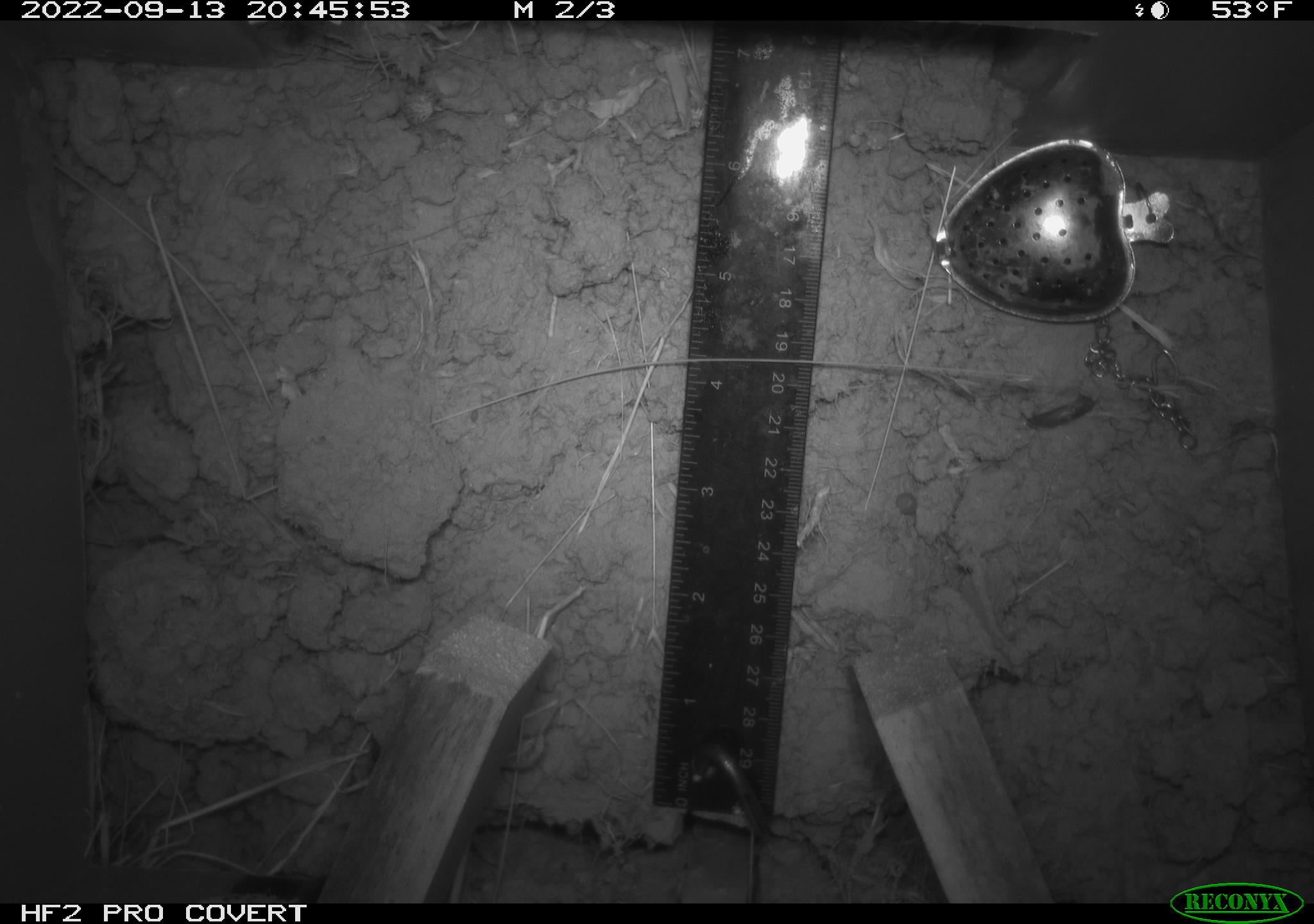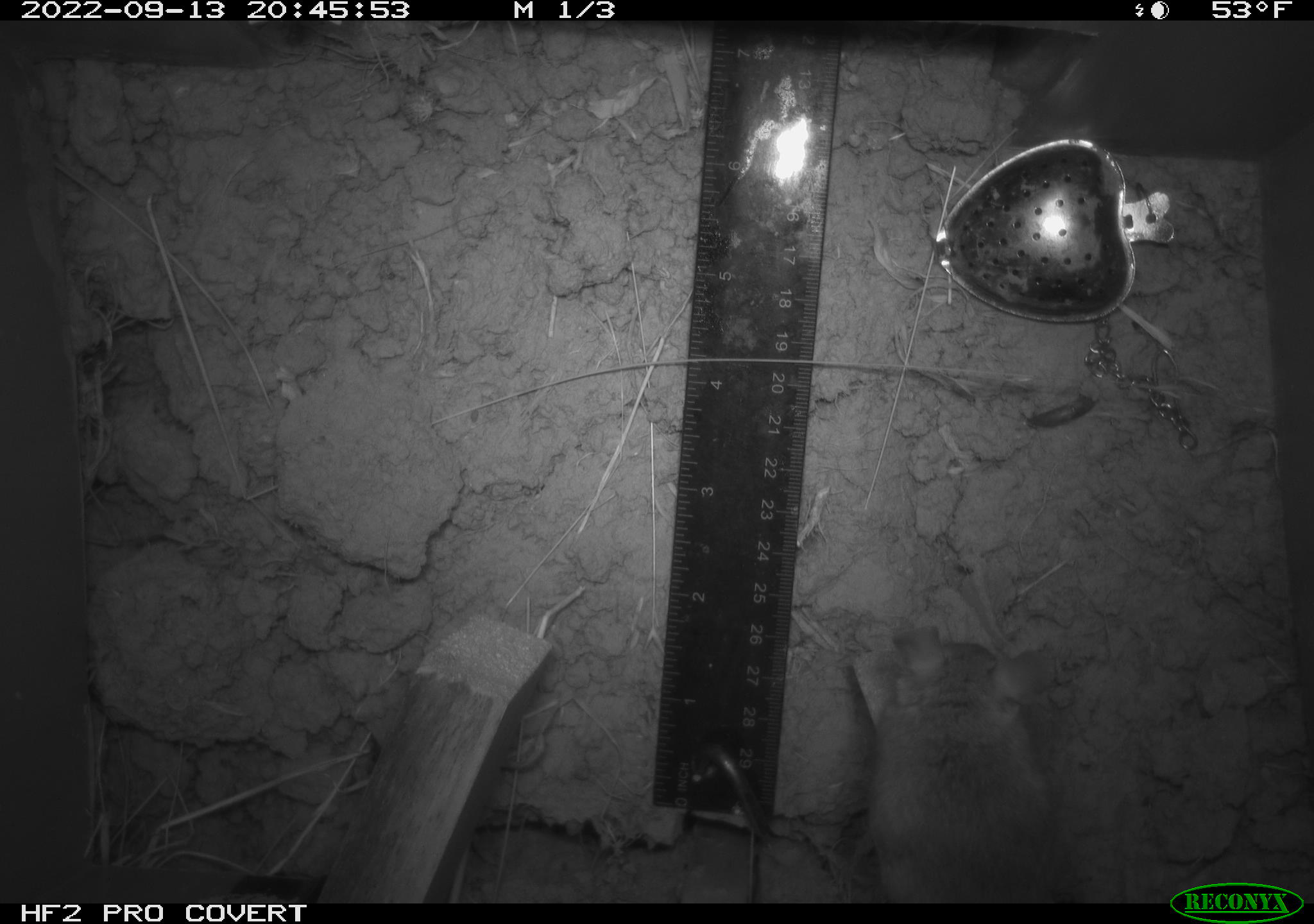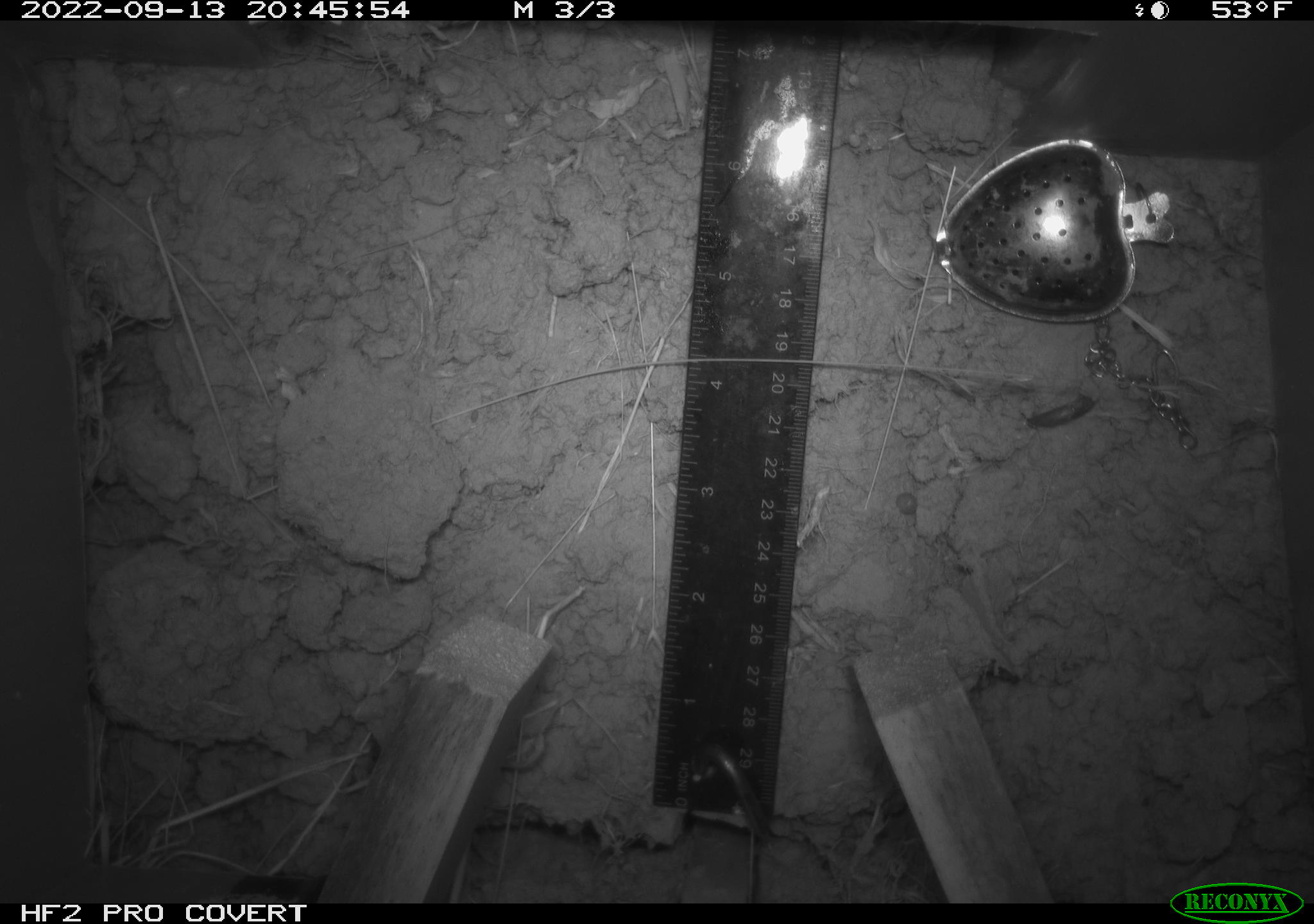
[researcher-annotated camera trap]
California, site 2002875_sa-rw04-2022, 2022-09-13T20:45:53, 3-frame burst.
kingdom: Animalia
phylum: Chordata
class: Mammalia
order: Rodentia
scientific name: Rodentia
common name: mouse species